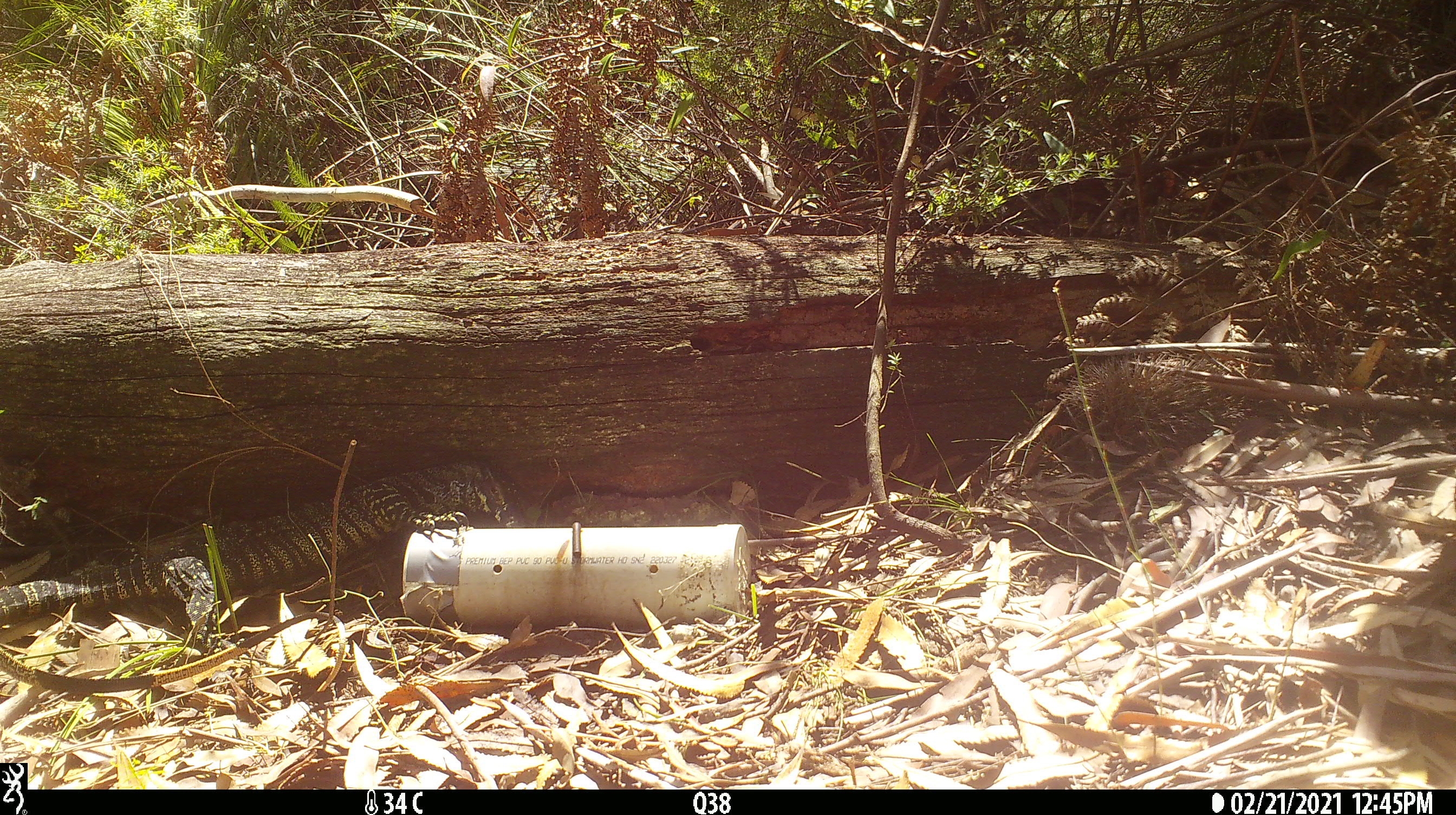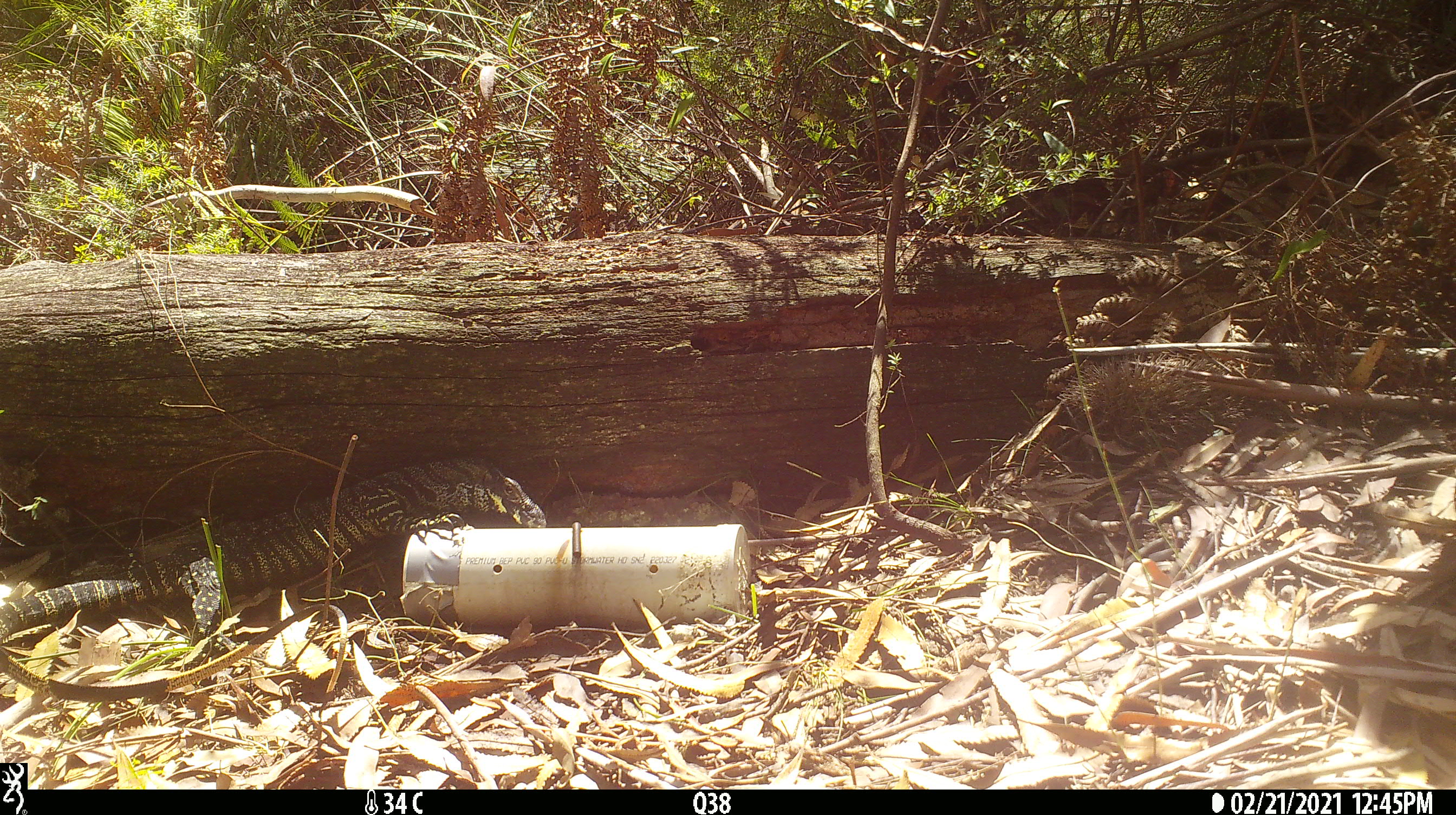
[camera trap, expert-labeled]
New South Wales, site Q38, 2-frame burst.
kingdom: Animalia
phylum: Chordata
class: Reptilia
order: Squamata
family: Varanidae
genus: Varanus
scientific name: Varanus varius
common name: lace monitor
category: goanna